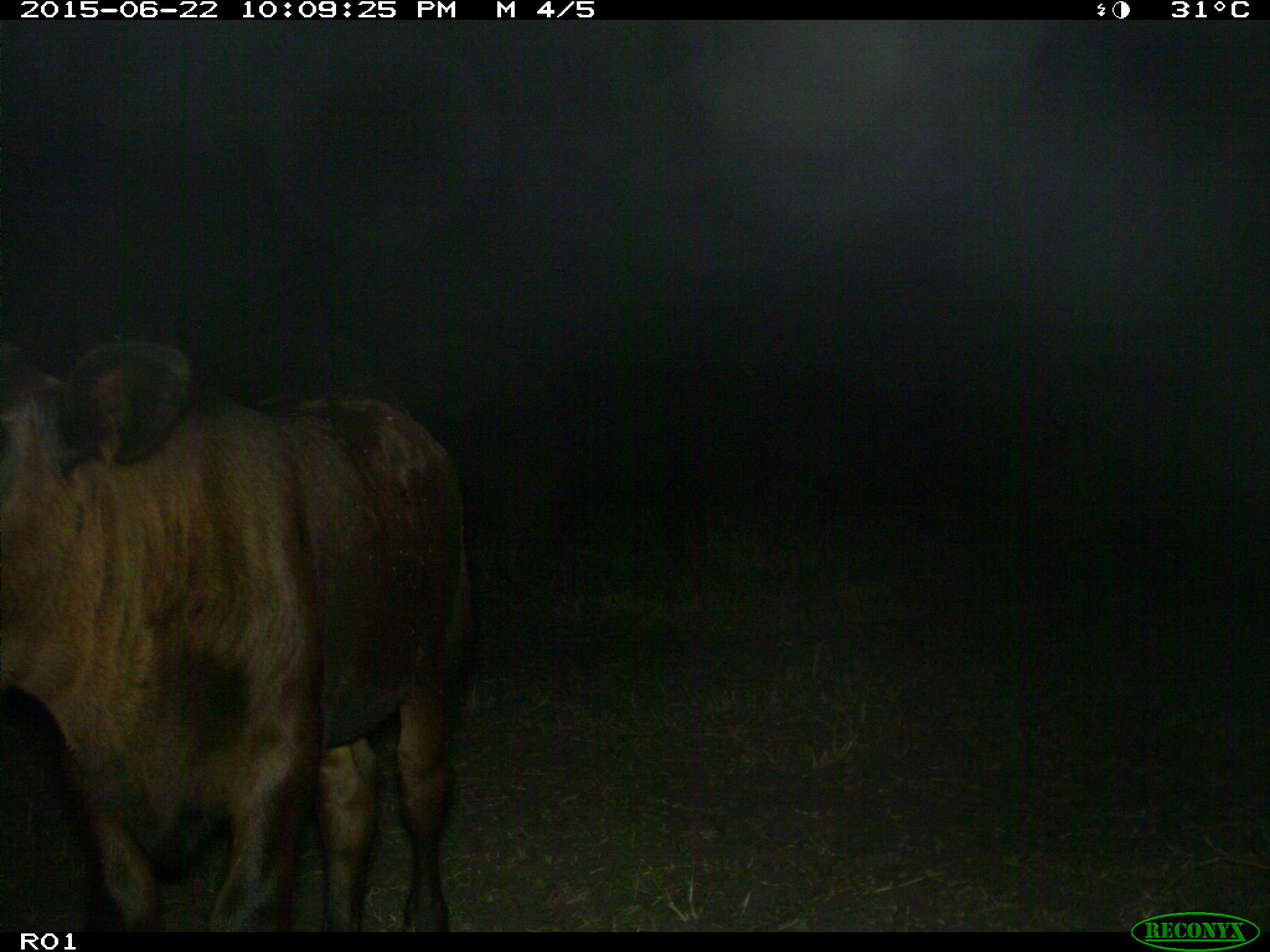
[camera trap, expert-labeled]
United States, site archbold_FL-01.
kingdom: Animalia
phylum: Chordata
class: Mammalia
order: Artiodactyla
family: Bovidae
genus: Bos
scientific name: Bos taurus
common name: domestic cow